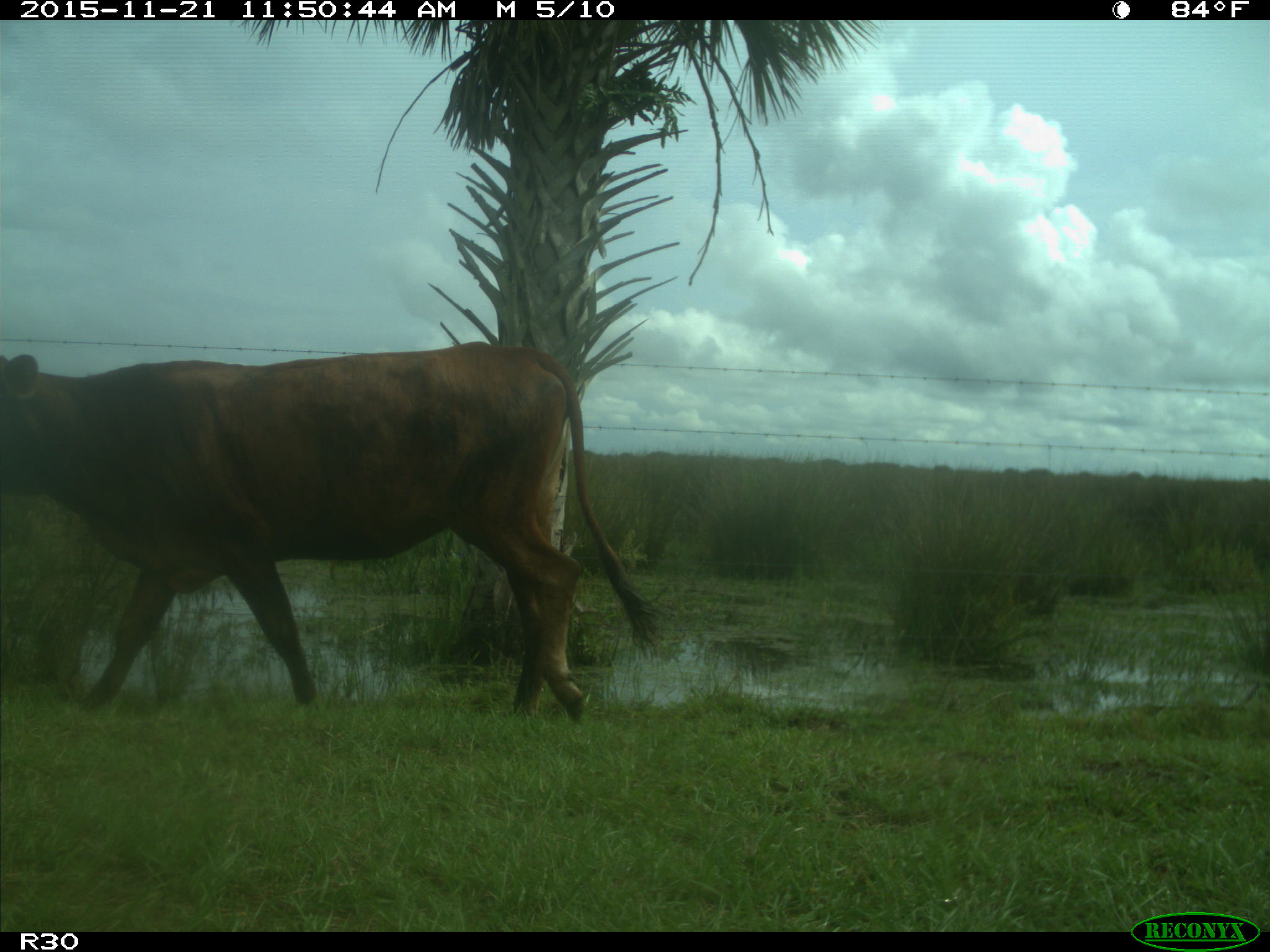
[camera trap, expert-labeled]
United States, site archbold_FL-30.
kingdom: Animalia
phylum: Chordata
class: Mammalia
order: Artiodactyla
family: Bovidae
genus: Bos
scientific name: Bos taurus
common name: domestic cow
Bos taurus (domestic cow).